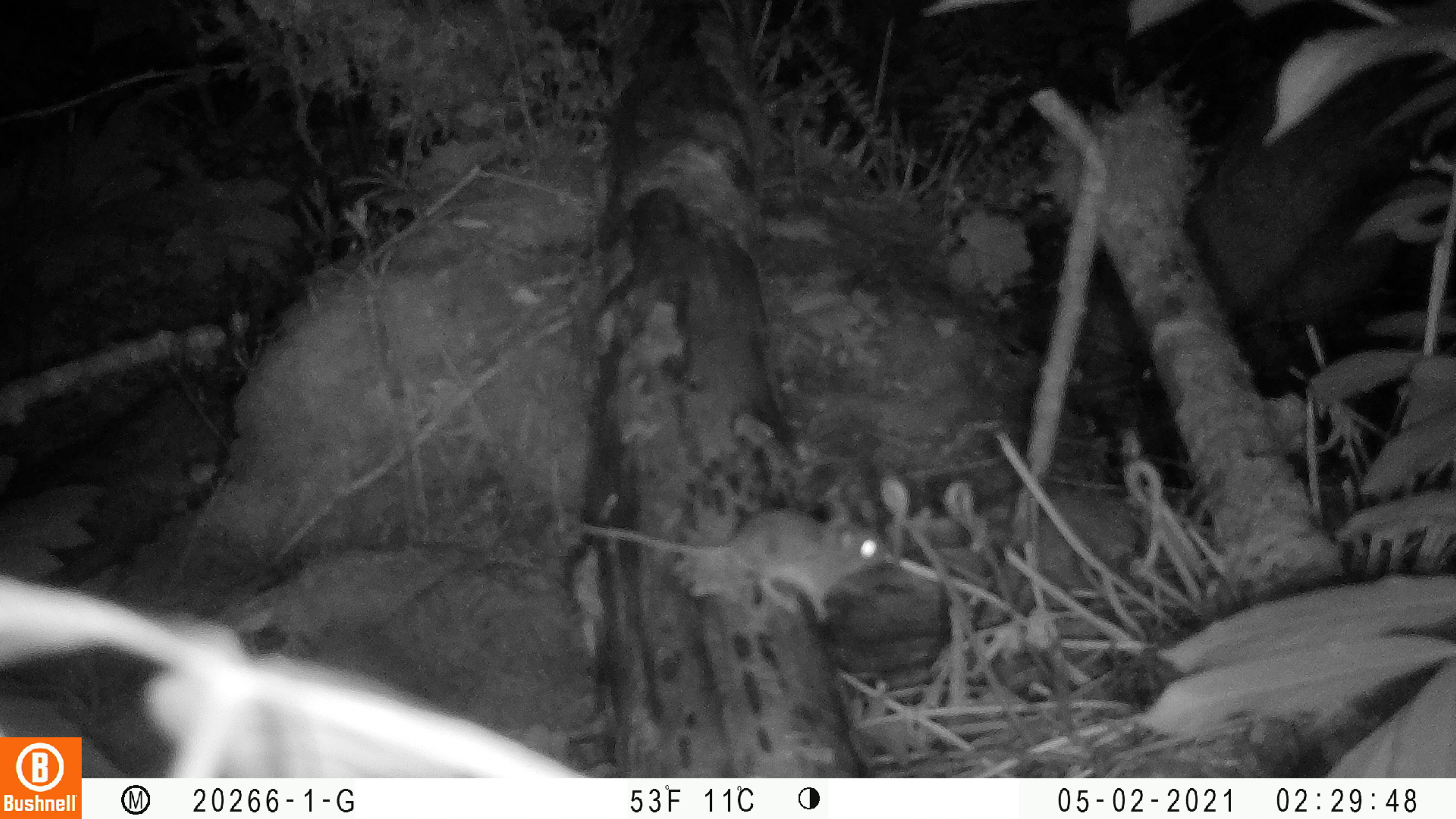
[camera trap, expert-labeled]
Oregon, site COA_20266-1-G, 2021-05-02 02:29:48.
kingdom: Animalia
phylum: Chordata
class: Mammalia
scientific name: Mammalia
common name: small mammal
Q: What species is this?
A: Small mammal (Mammalia).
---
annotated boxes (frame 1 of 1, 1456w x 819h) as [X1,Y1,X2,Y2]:
small mammal: [529,451,930,645]